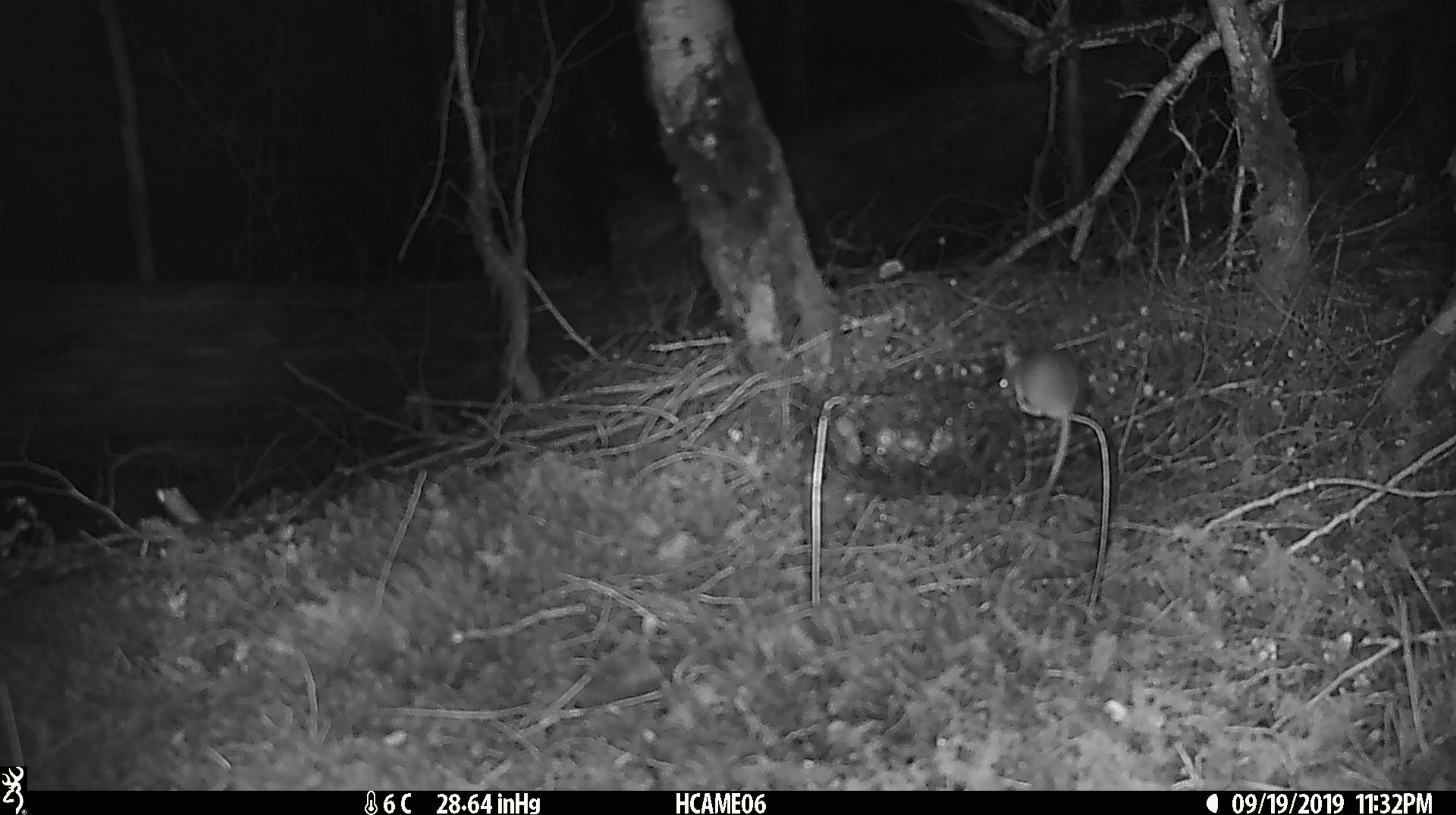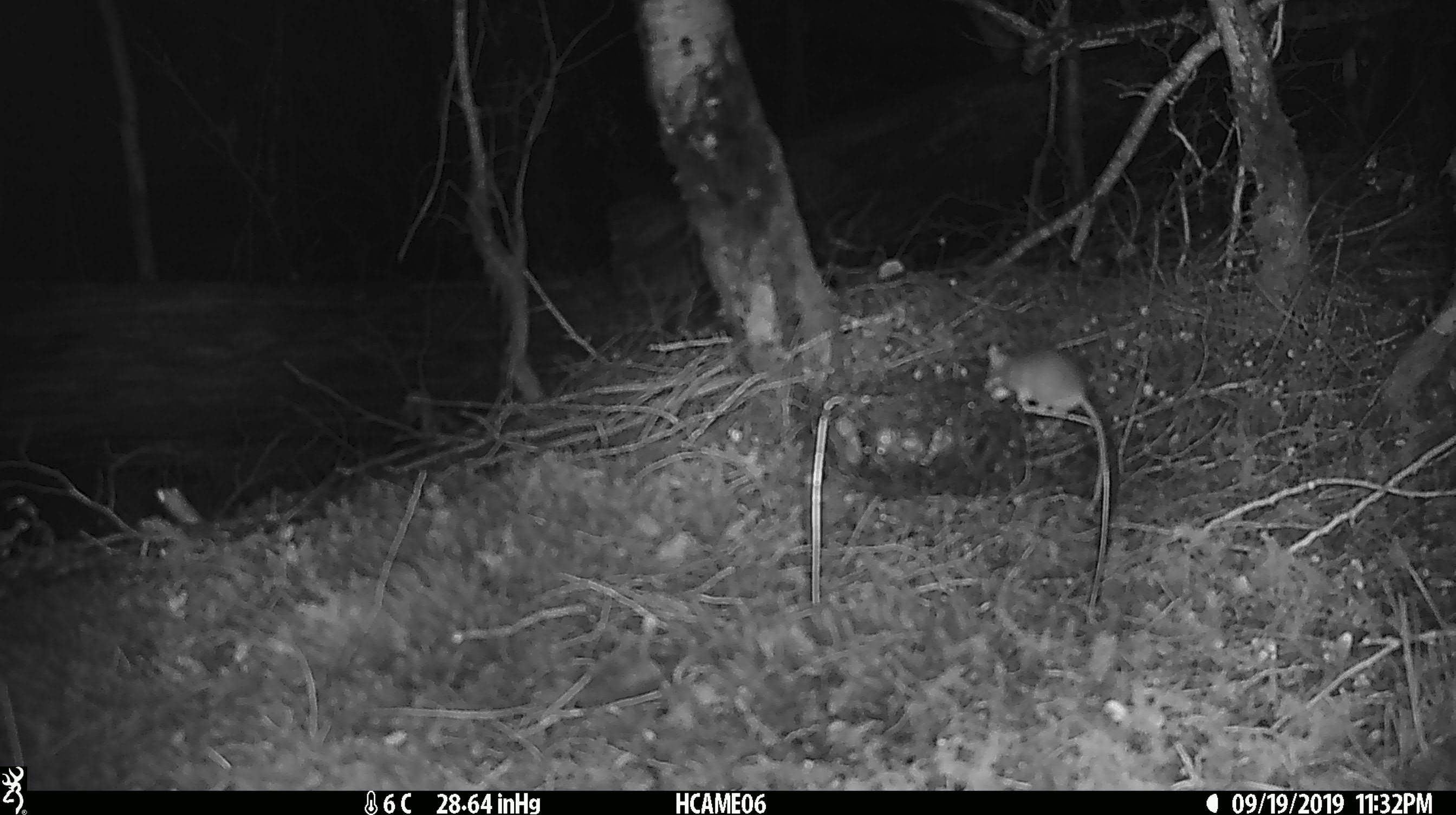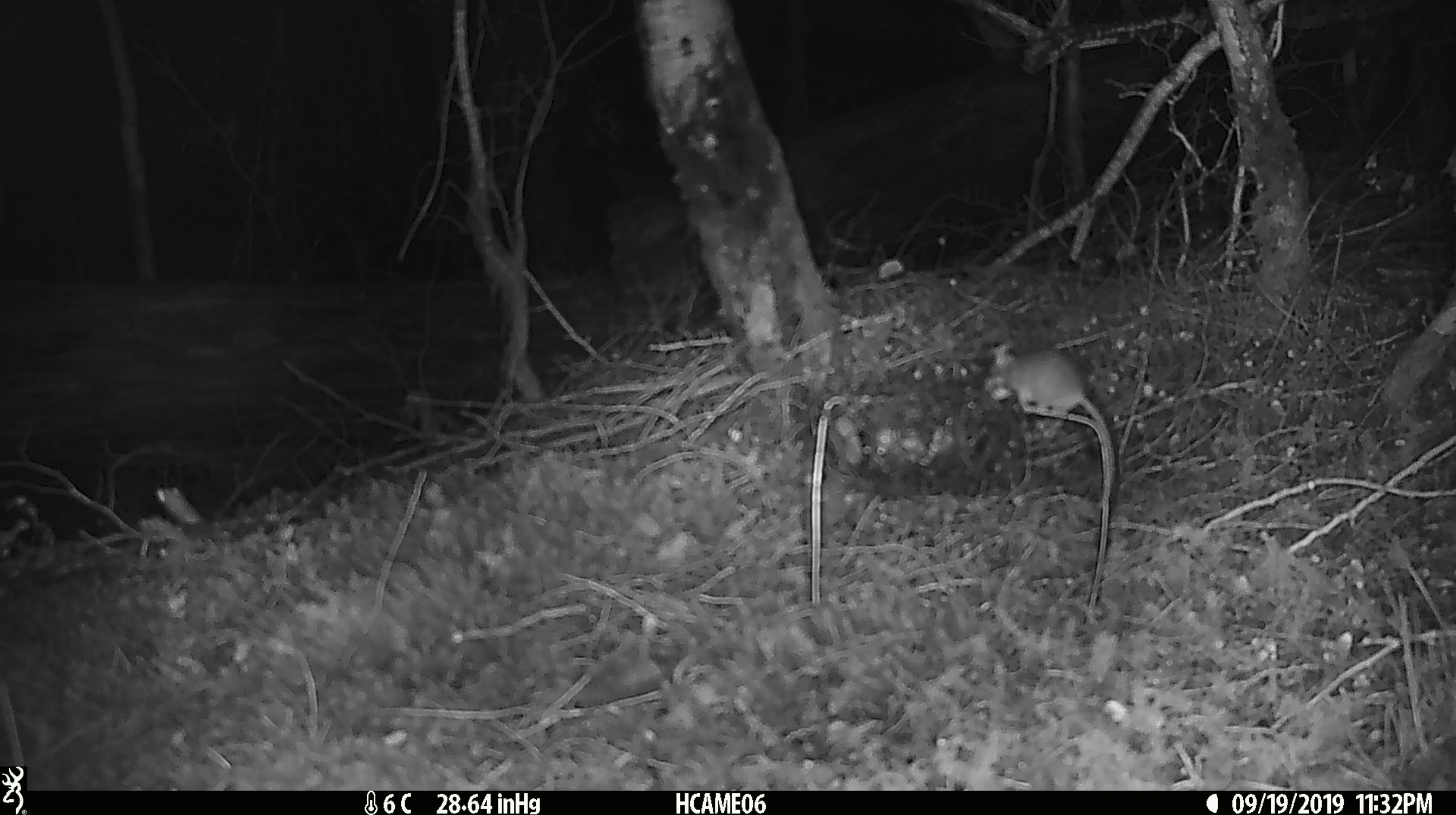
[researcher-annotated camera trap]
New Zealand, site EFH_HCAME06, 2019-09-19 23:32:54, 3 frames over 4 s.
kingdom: Animalia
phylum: Chordata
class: Mammalia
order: Rodentia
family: Muridae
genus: Mus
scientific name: Mus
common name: mouse